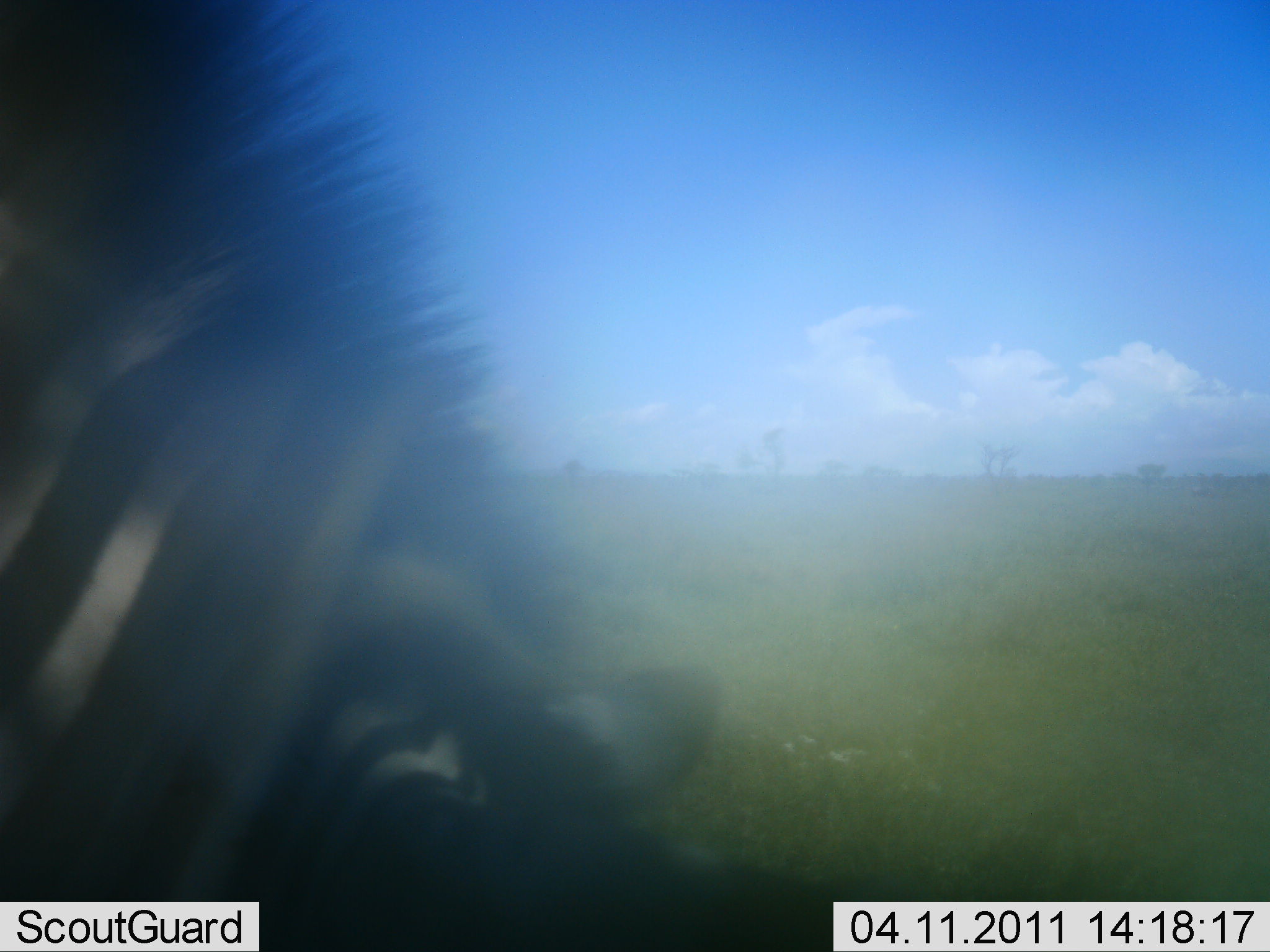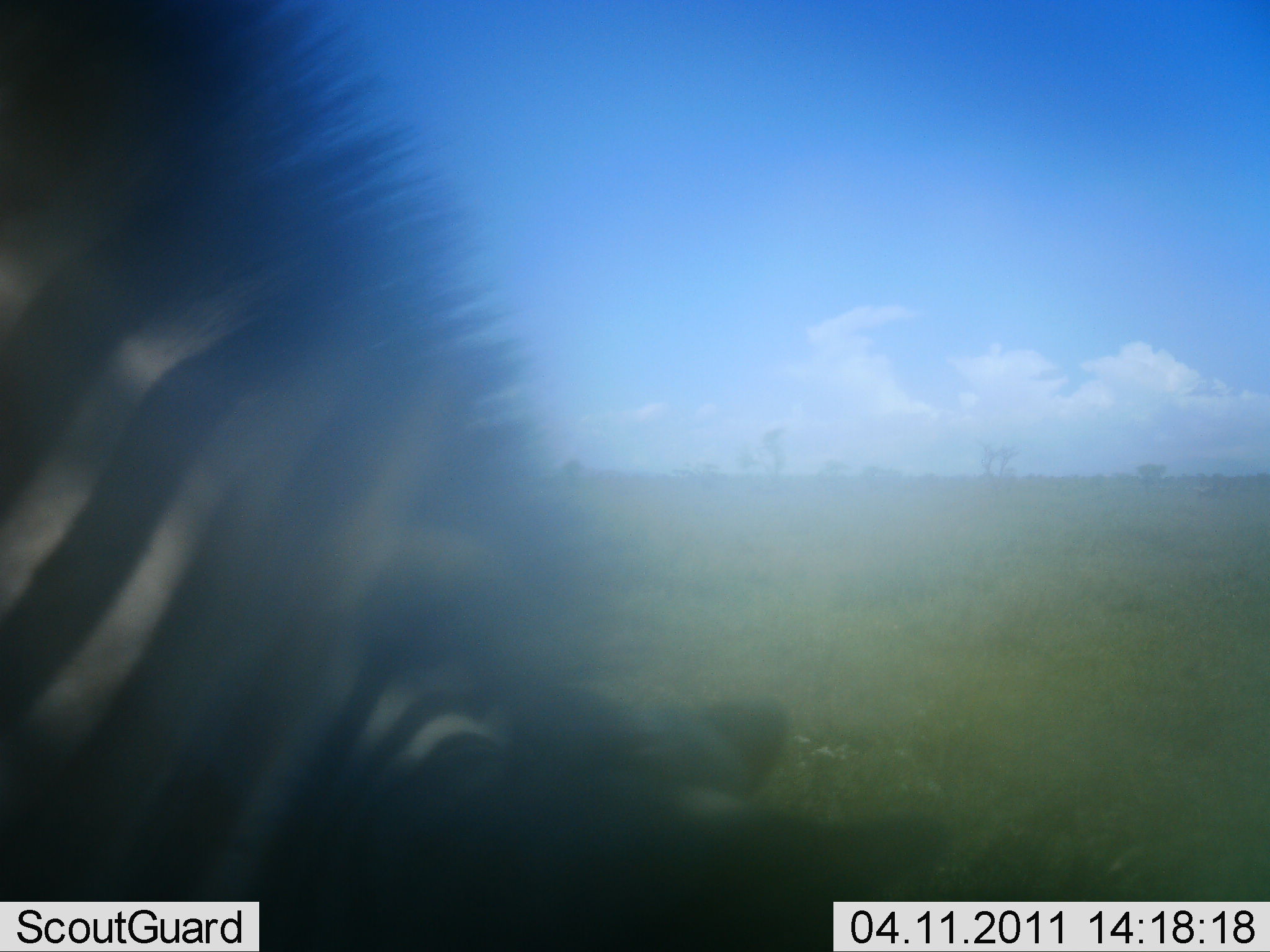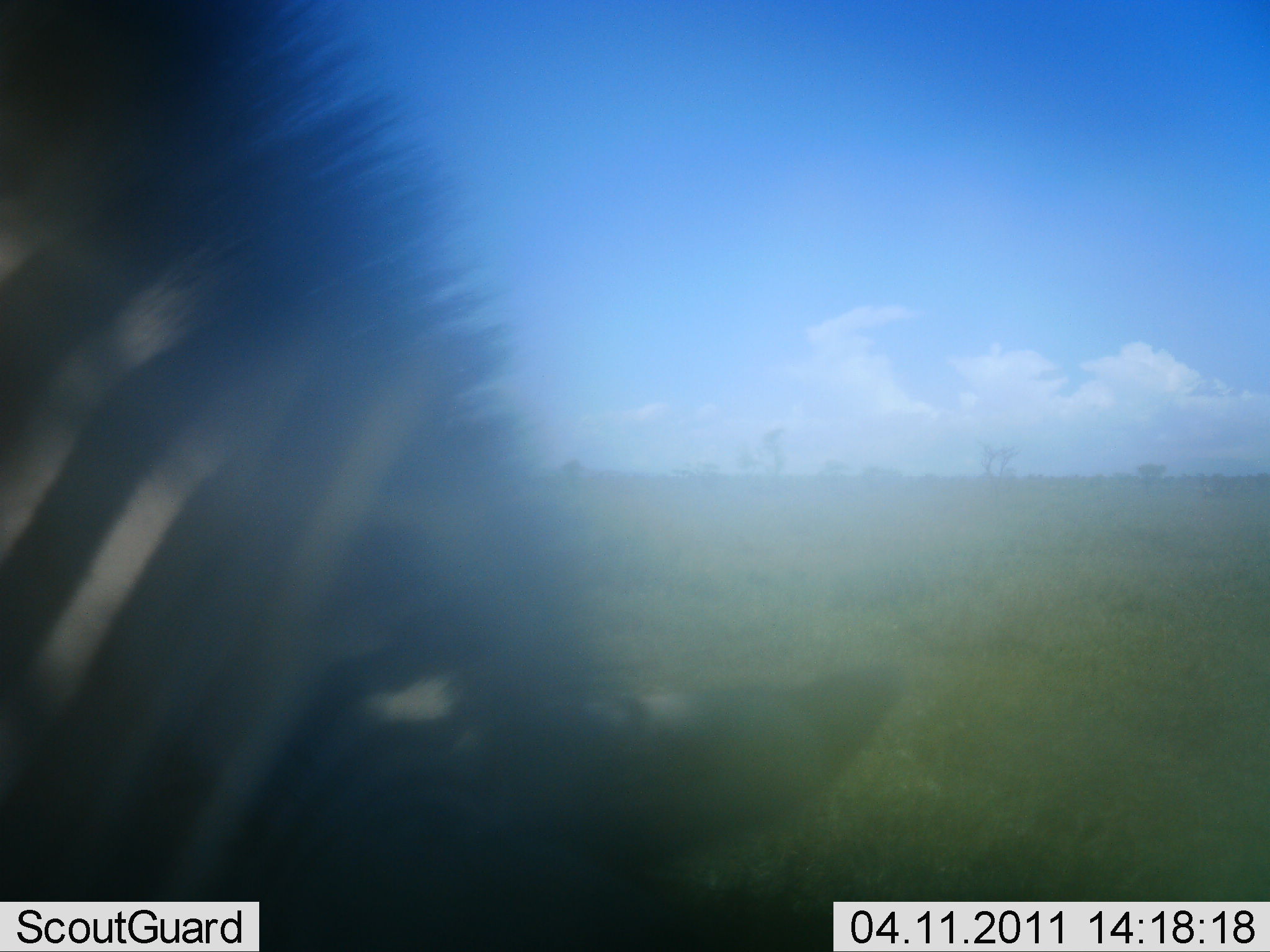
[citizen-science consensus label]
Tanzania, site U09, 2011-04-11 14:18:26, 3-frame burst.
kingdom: Animalia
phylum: Chordata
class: Mammalia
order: Perissodactyla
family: Equidae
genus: Equus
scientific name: Equus quagga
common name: plains zebra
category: zebra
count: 1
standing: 0%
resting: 9%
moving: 0%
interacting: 0%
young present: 0%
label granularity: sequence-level